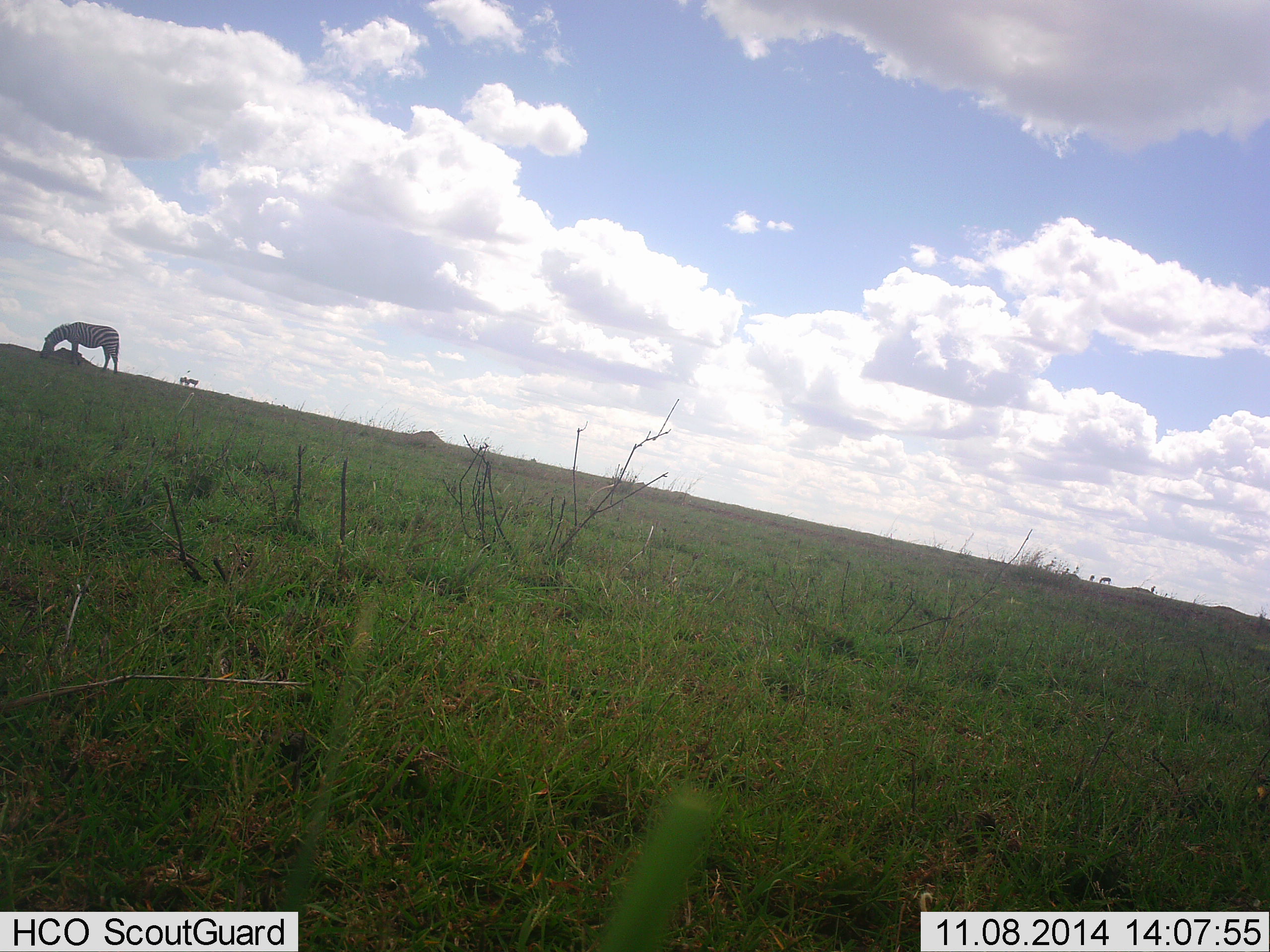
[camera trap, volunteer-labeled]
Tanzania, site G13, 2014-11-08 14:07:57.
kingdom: Animalia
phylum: Chordata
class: Mammalia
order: Perissodactyla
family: Equidae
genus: Equus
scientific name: Equus quagga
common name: plains zebra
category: zebra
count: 1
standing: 10%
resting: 0%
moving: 0%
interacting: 0%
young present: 0%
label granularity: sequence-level